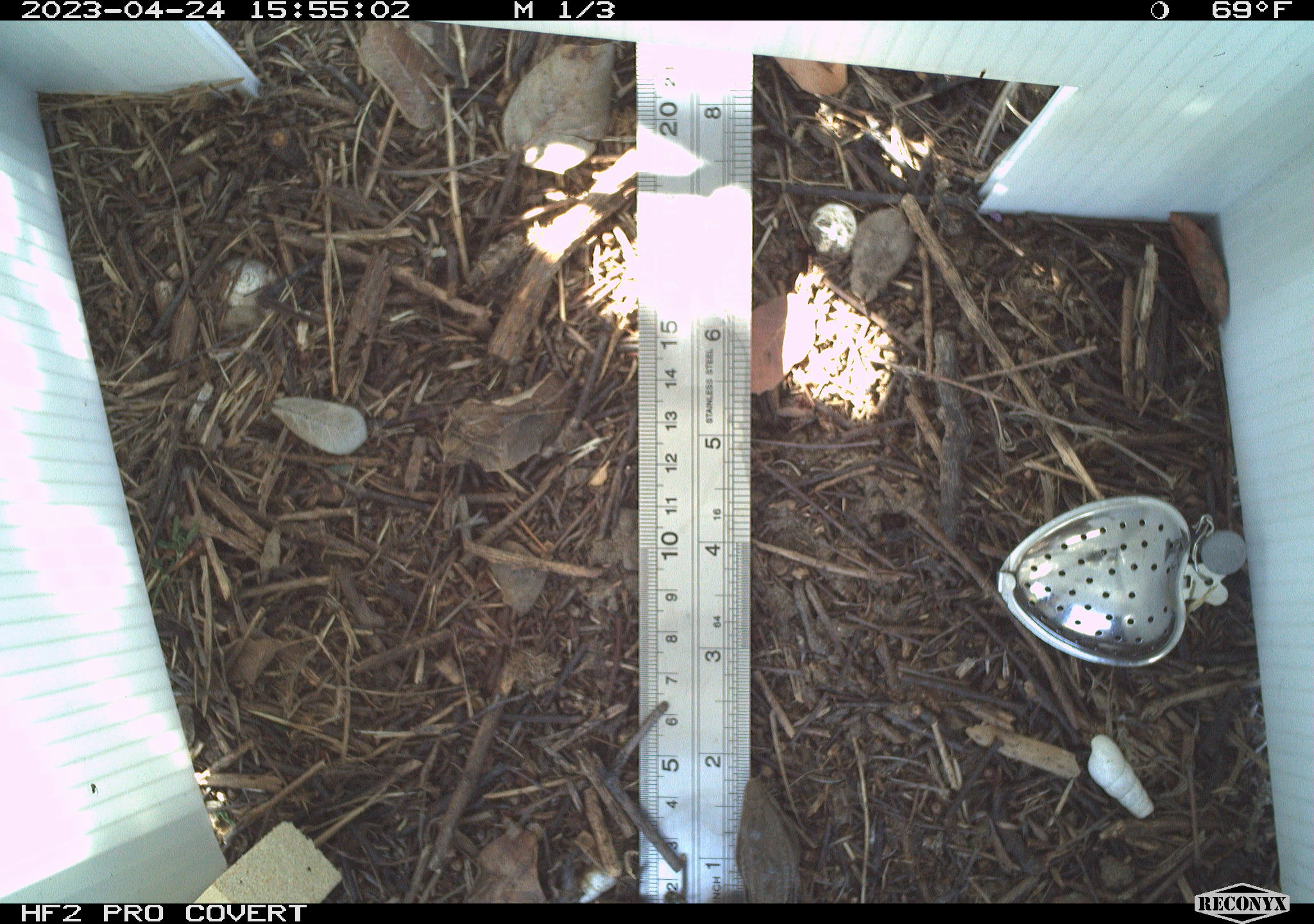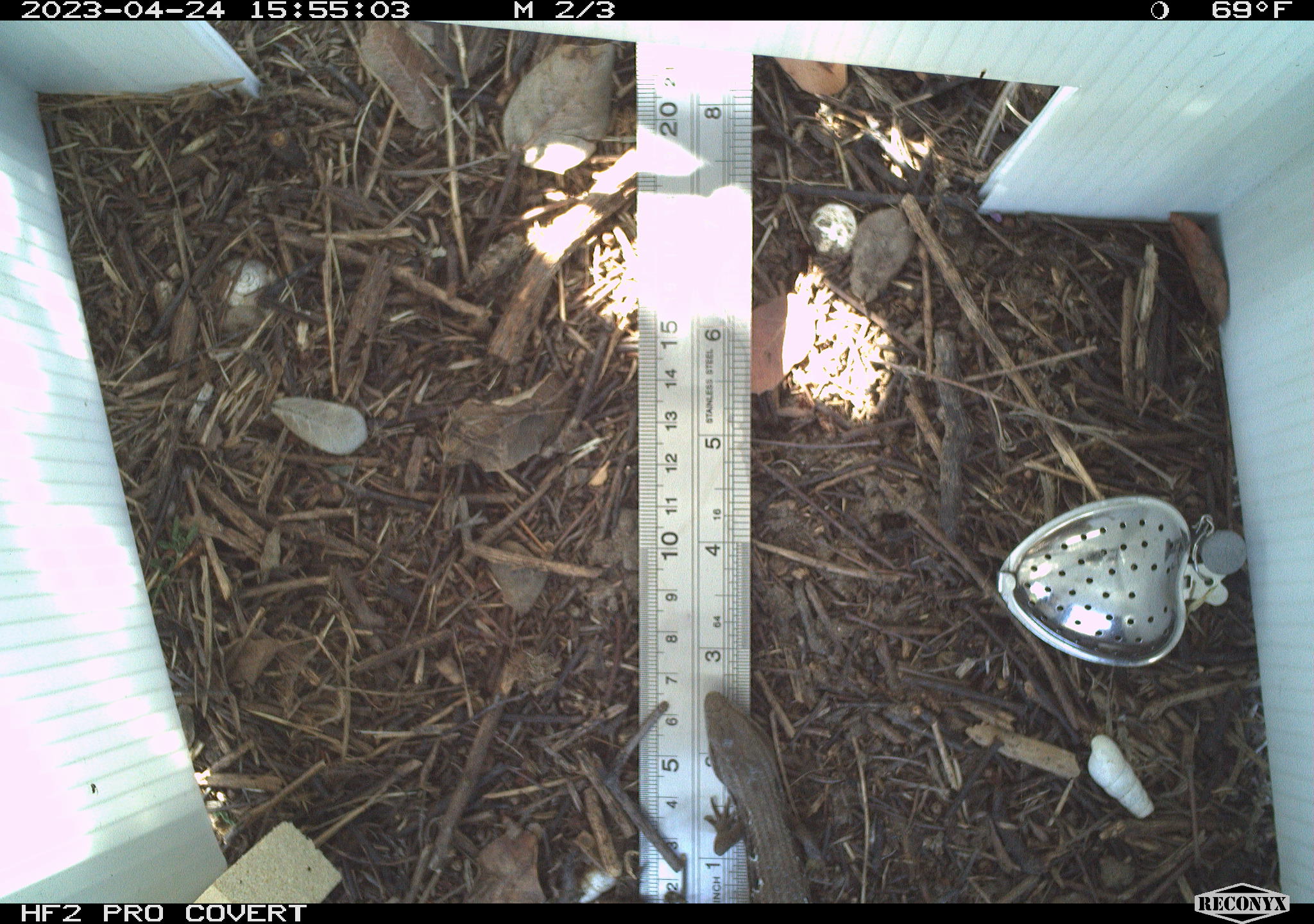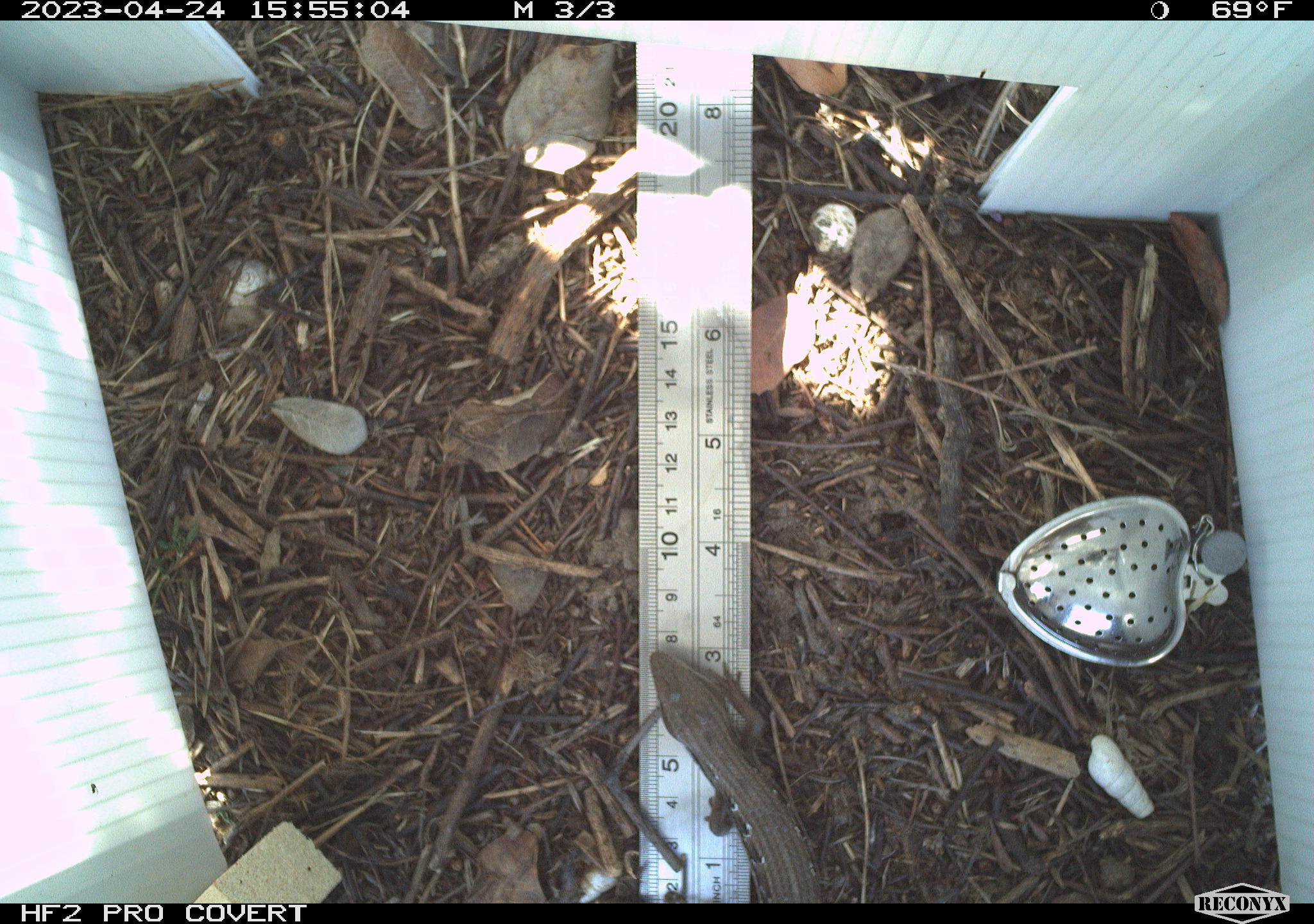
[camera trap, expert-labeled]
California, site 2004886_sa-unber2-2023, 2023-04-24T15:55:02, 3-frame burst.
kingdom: Animalia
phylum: Chordata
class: Reptilia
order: Squamata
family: Phrynosomatidae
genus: Sceloporus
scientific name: Sceloporus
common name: spiny lizards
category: sceloporus species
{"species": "sceloporus species (spiny lizards) (Sceloporus)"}